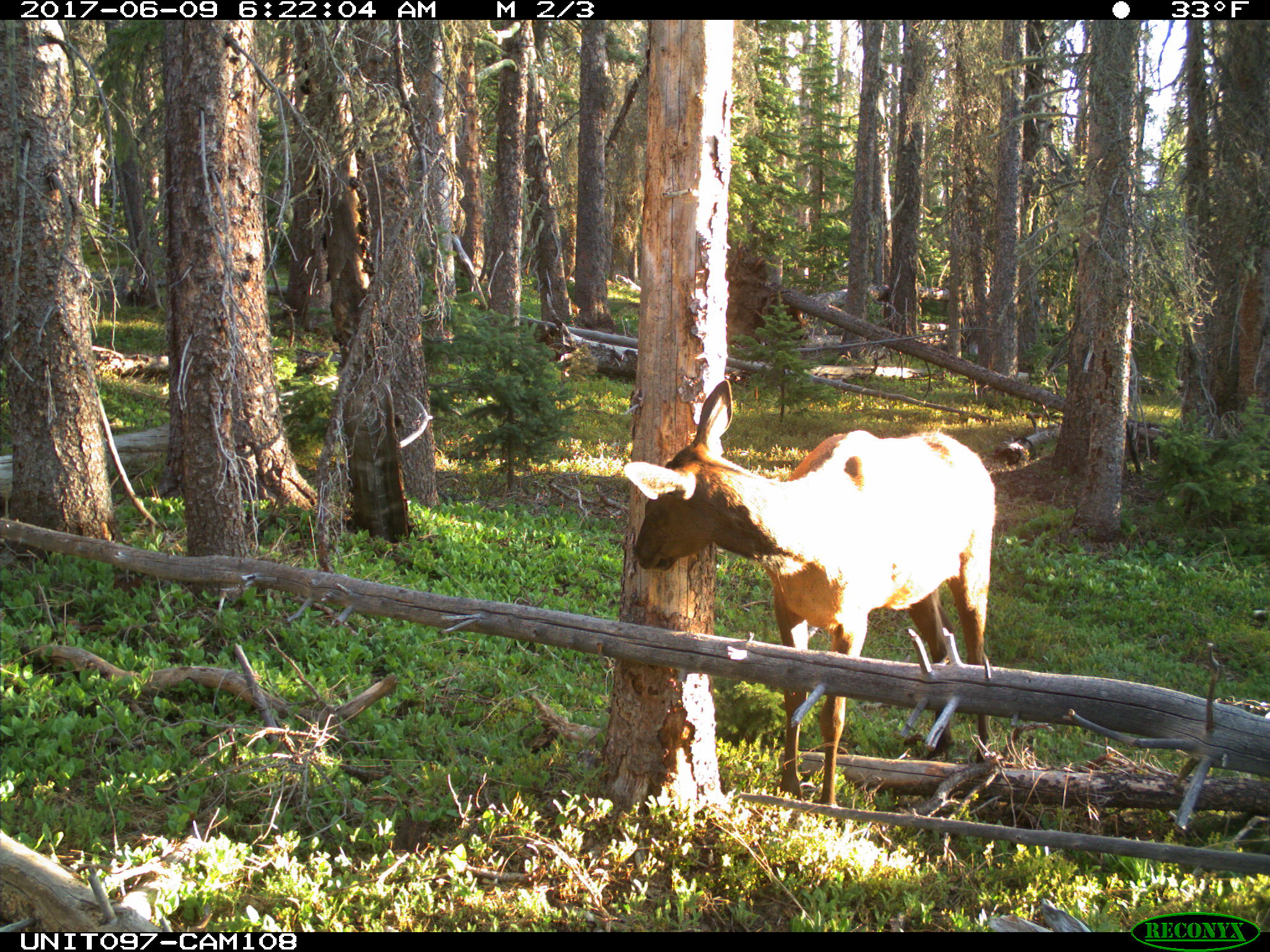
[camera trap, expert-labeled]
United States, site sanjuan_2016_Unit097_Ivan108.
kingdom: Animalia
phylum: Chordata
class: Mammalia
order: Artiodactyla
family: Cervidae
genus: Cervus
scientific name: Cervus elaphus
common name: red deer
Cervus elaphus (red deer).